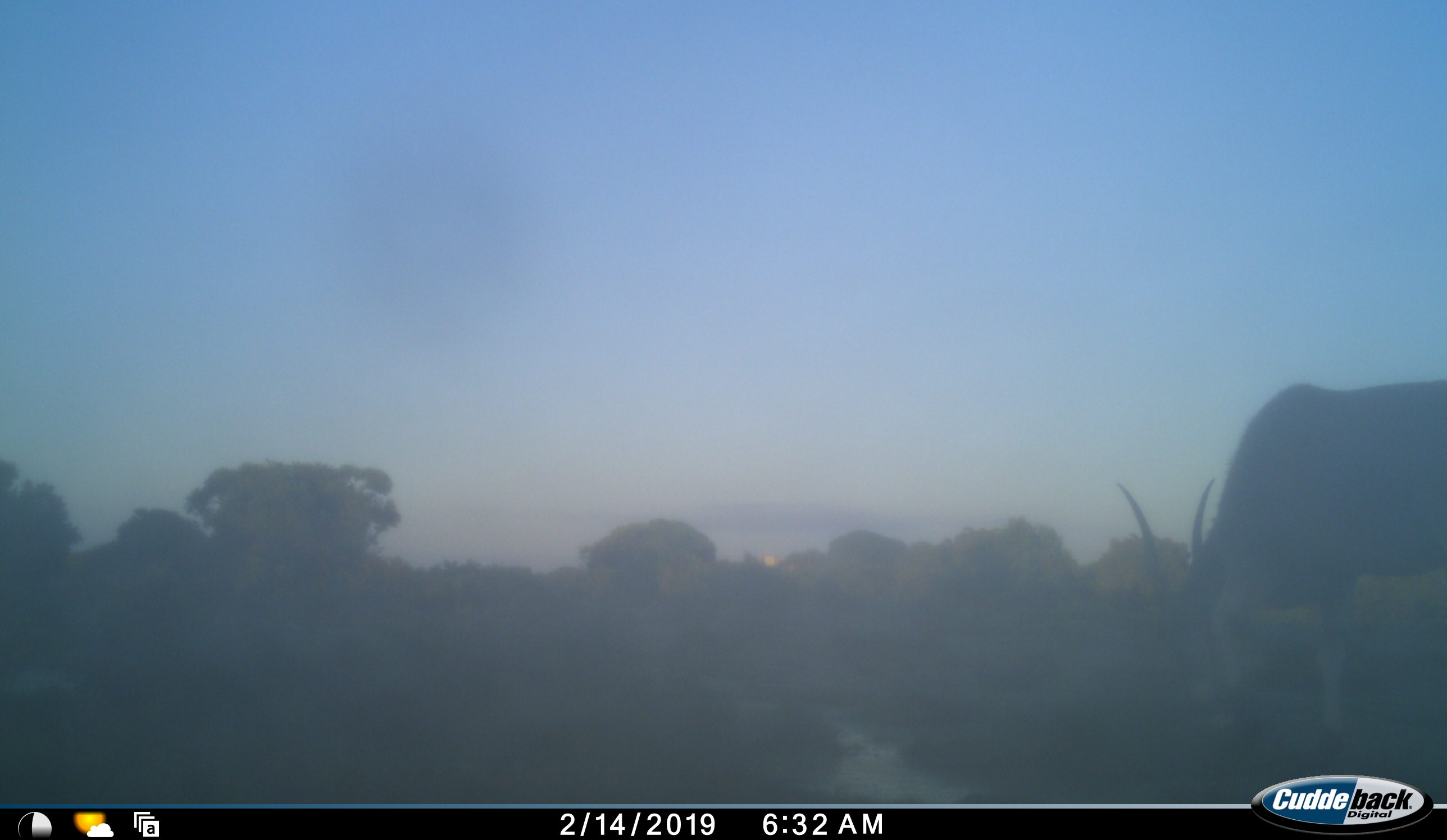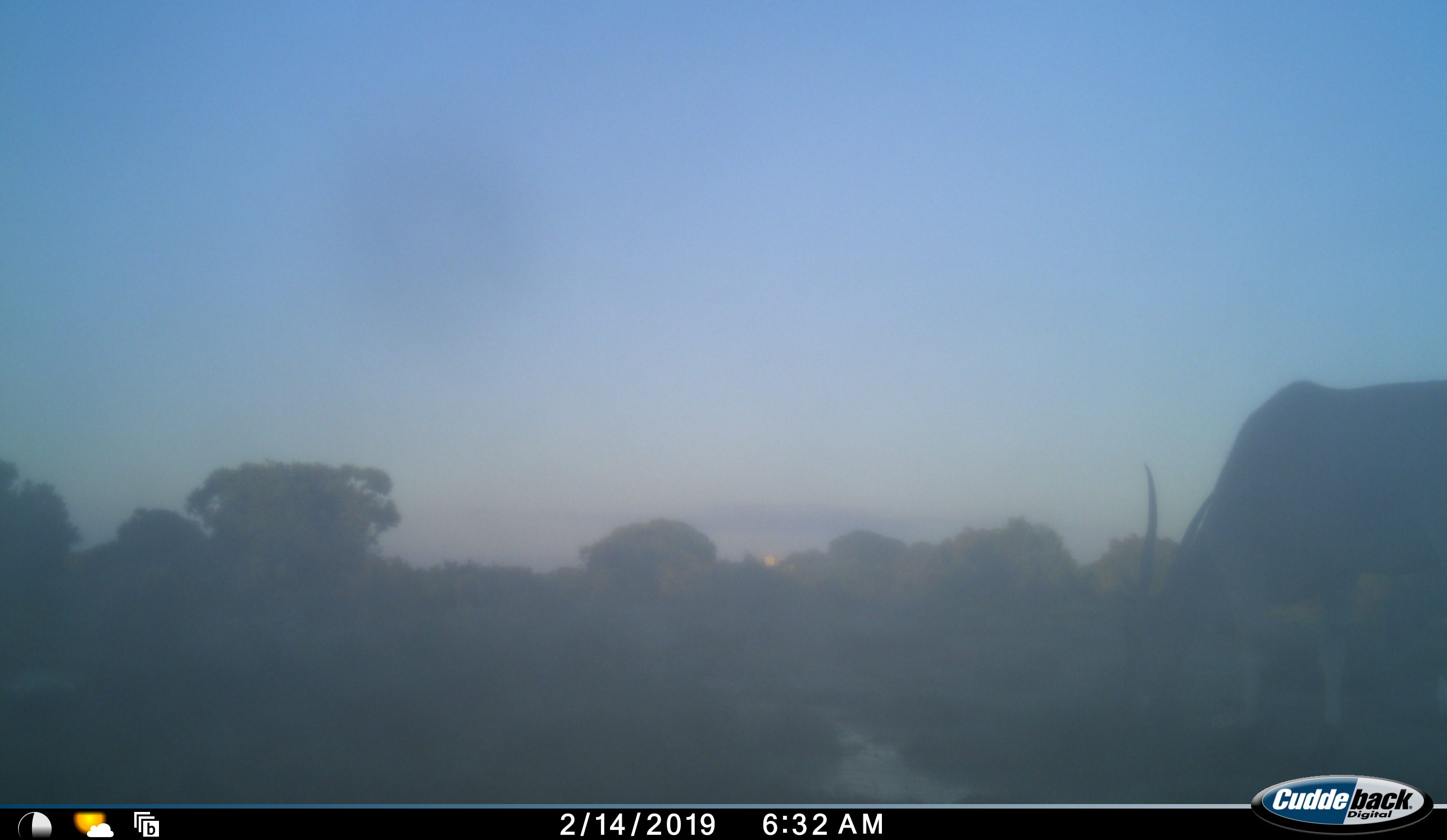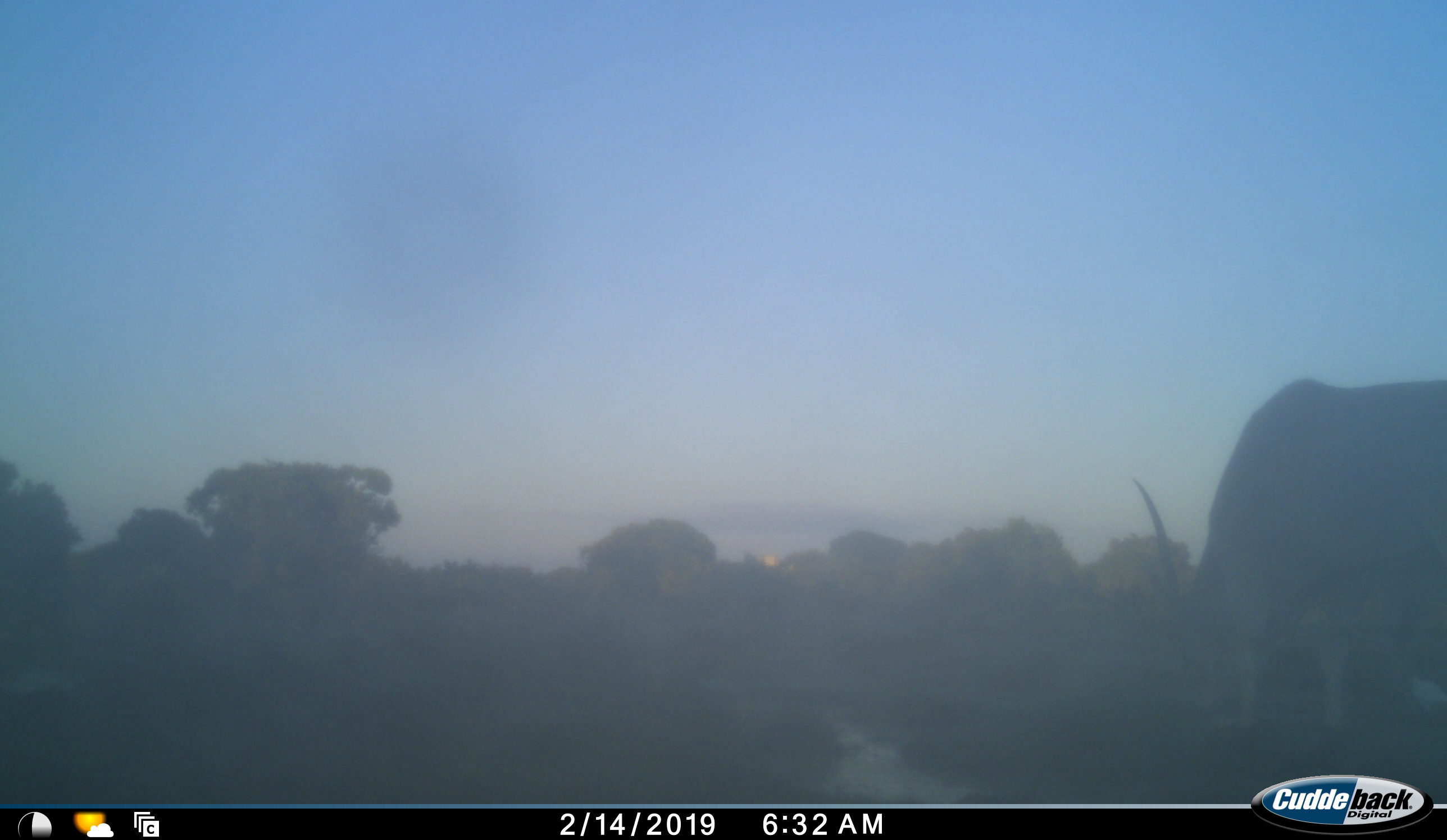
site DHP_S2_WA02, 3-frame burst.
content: unidentified animal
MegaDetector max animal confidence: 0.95